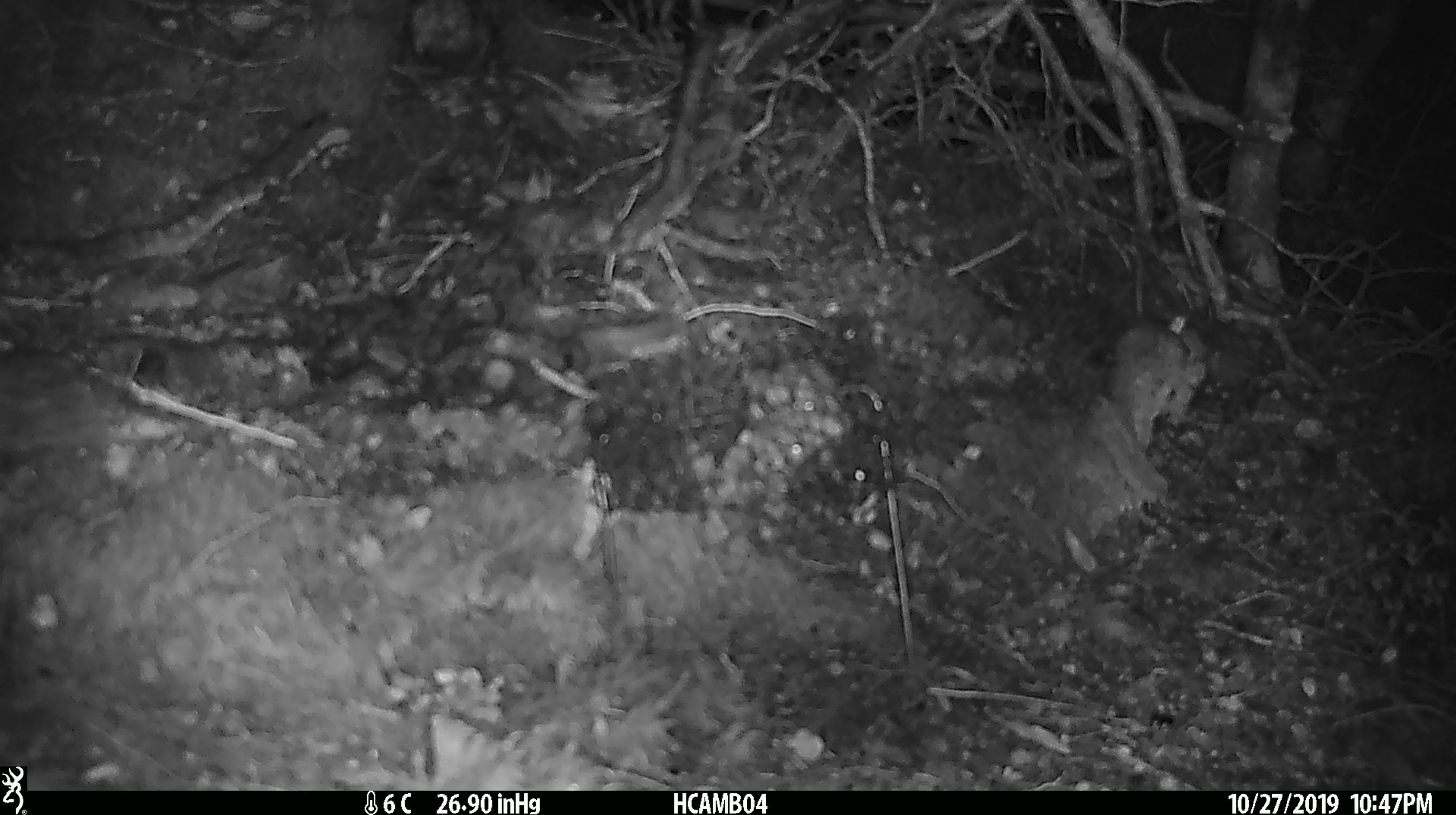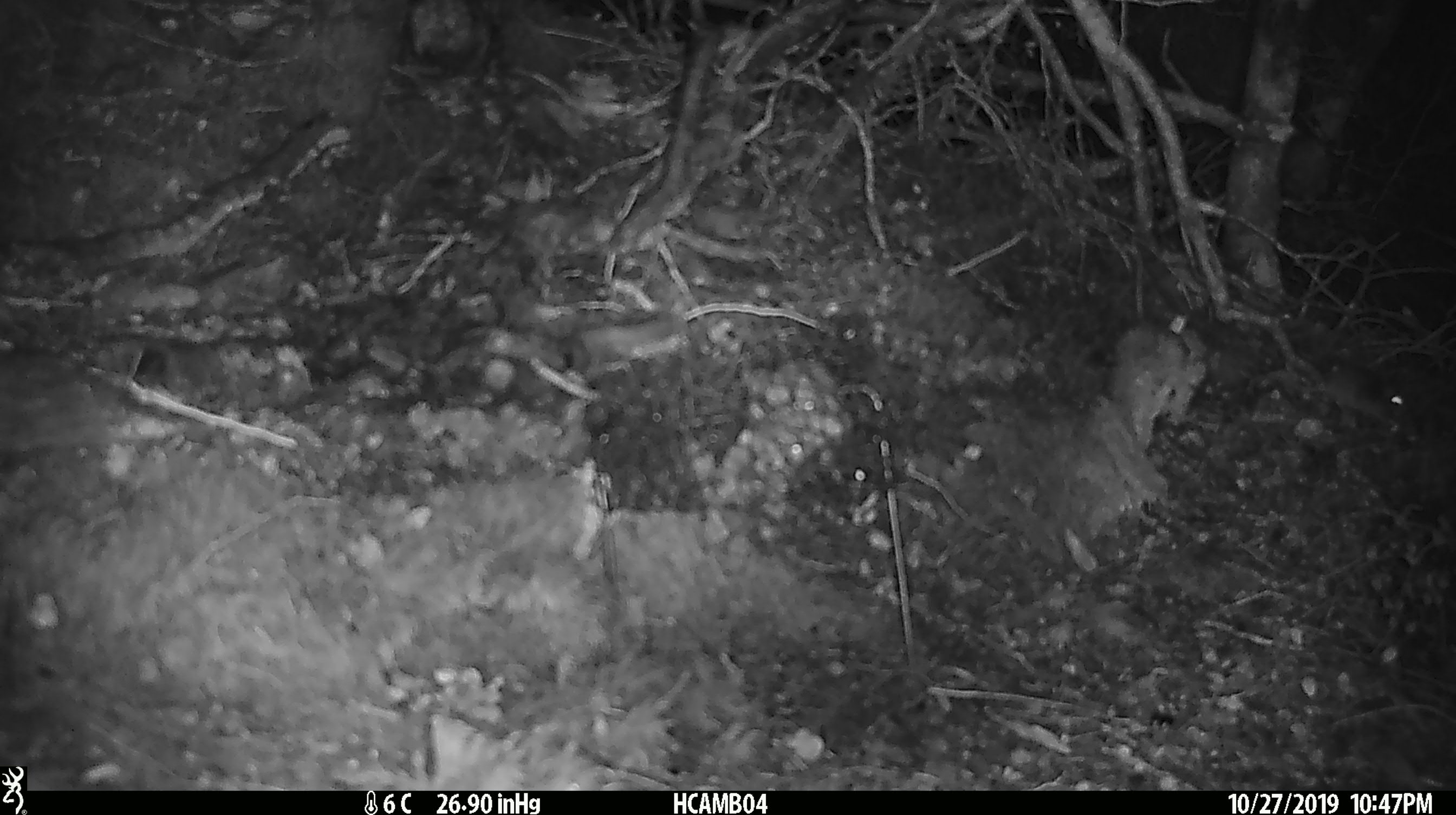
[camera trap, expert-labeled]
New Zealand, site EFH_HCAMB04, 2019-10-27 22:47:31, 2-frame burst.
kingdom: Animalia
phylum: Chordata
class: Mammalia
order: Rodentia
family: Muridae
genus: Mus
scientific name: Mus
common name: mouse